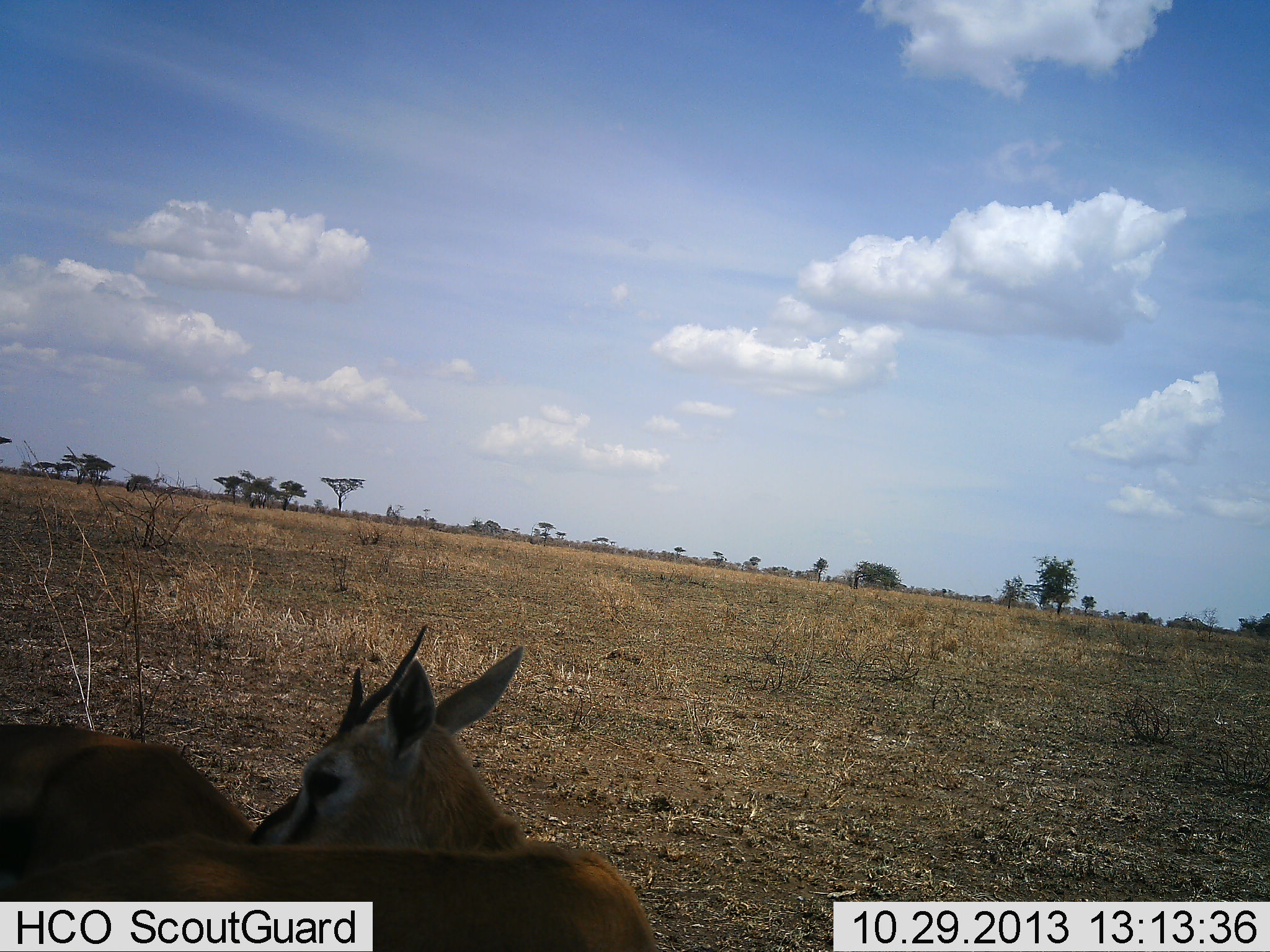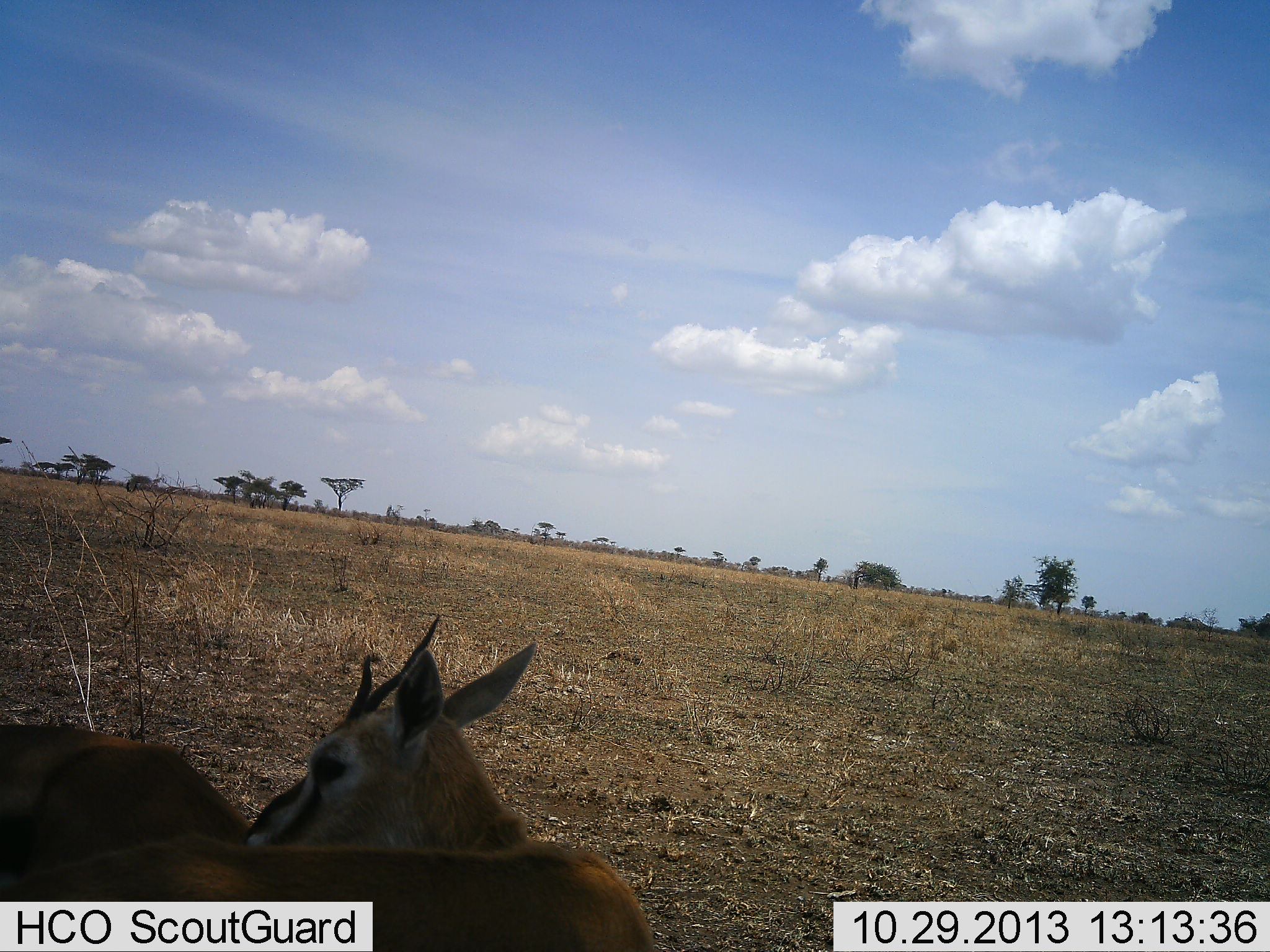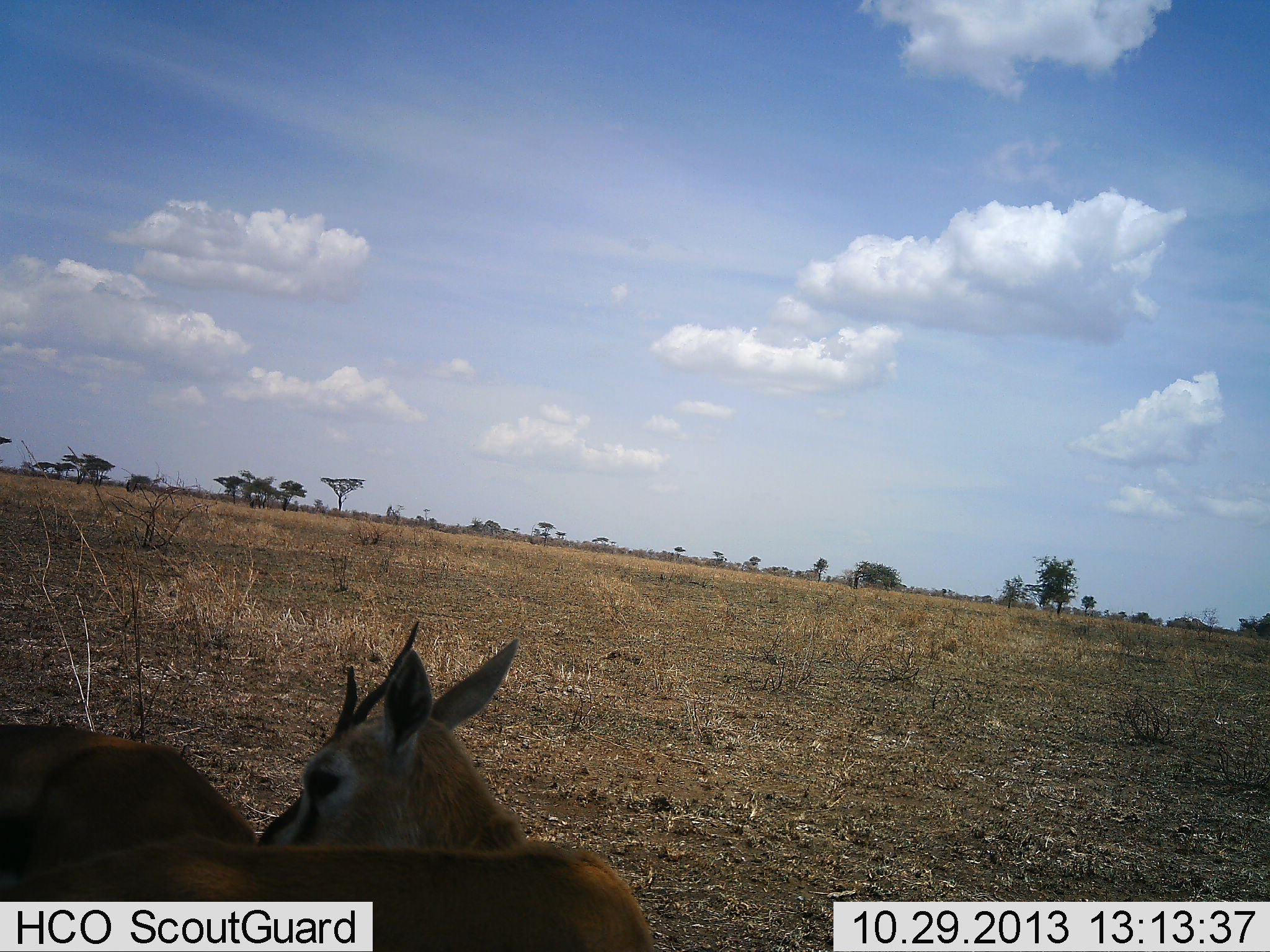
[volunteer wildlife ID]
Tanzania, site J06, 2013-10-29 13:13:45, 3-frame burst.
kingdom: Animalia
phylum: Chordata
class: Mammalia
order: Artiodactyla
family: Bovidae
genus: Eudorcas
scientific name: Eudorcas thomsonii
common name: thomson's gazelle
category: gazellethomsons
Gazellethomsons (thomson's gazelle) (Eudorcas thomsonii), count 2. Behavior (volunteer vote fractions): standing 57%, resting 29%, moving 0%, interacting 19%. Young present (vote fraction): 0%. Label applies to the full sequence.